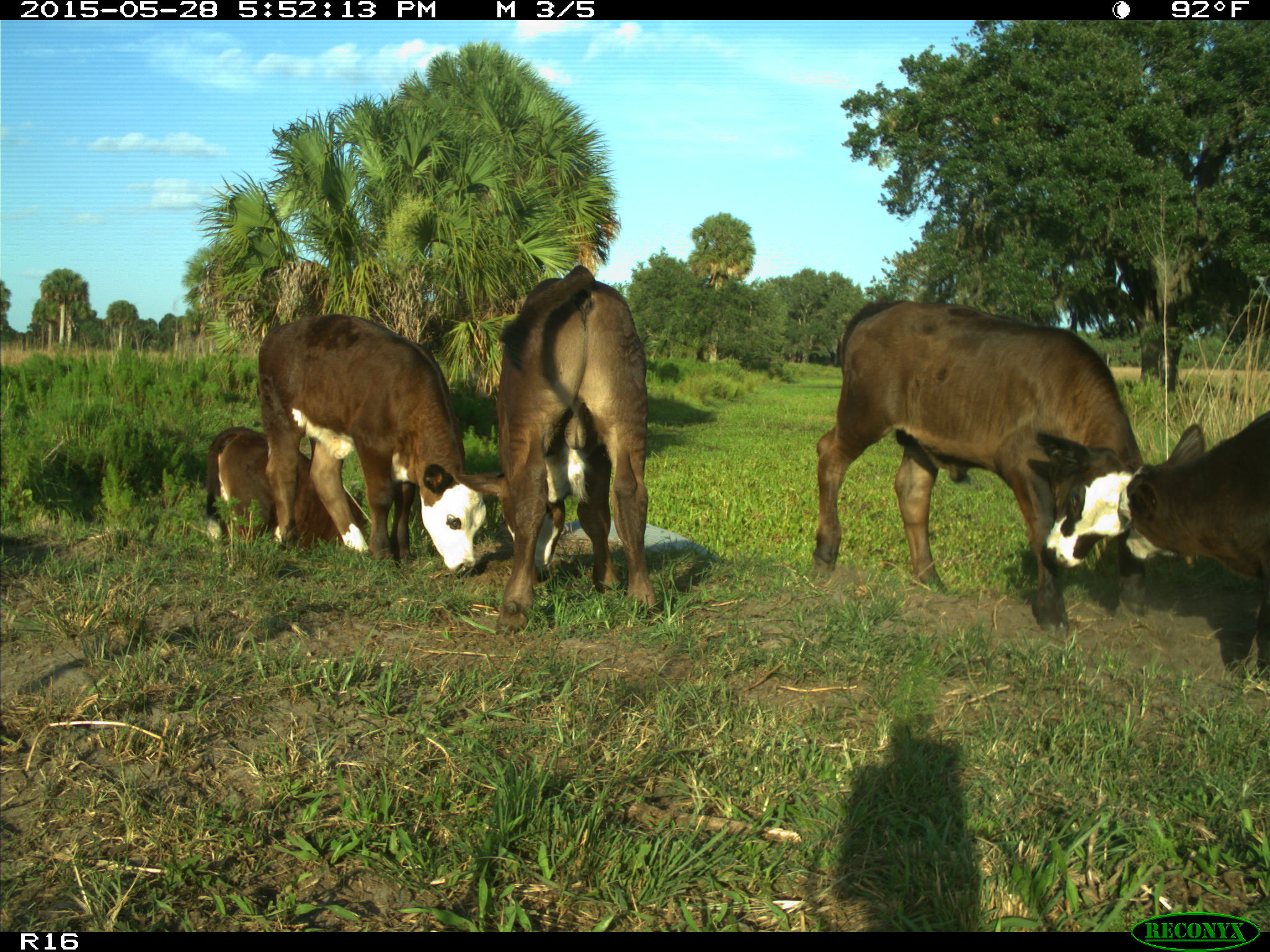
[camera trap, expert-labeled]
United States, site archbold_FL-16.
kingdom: Animalia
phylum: Chordata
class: Mammalia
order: Artiodactyla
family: Bovidae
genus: Bos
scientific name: Bos taurus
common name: domestic cow